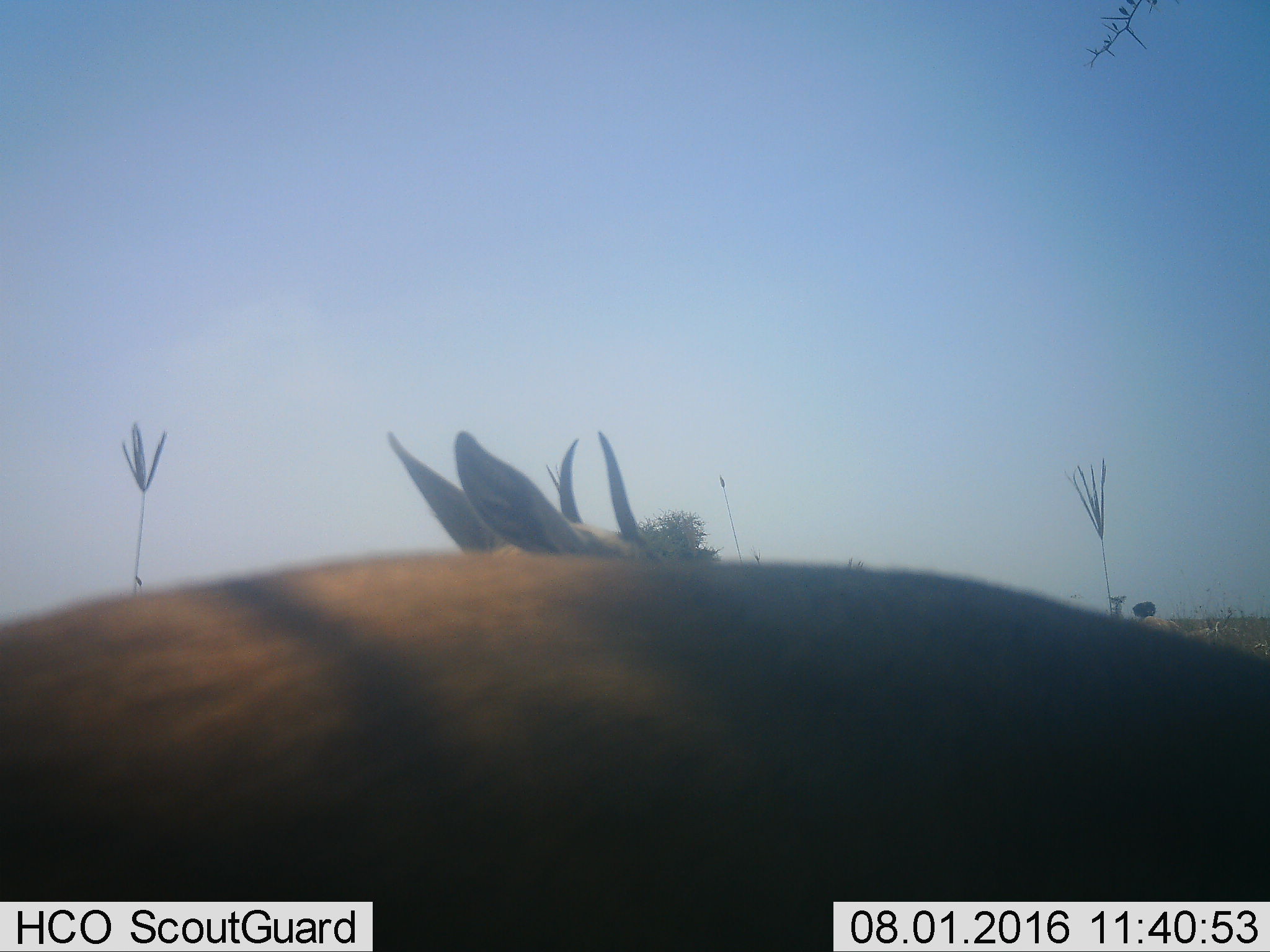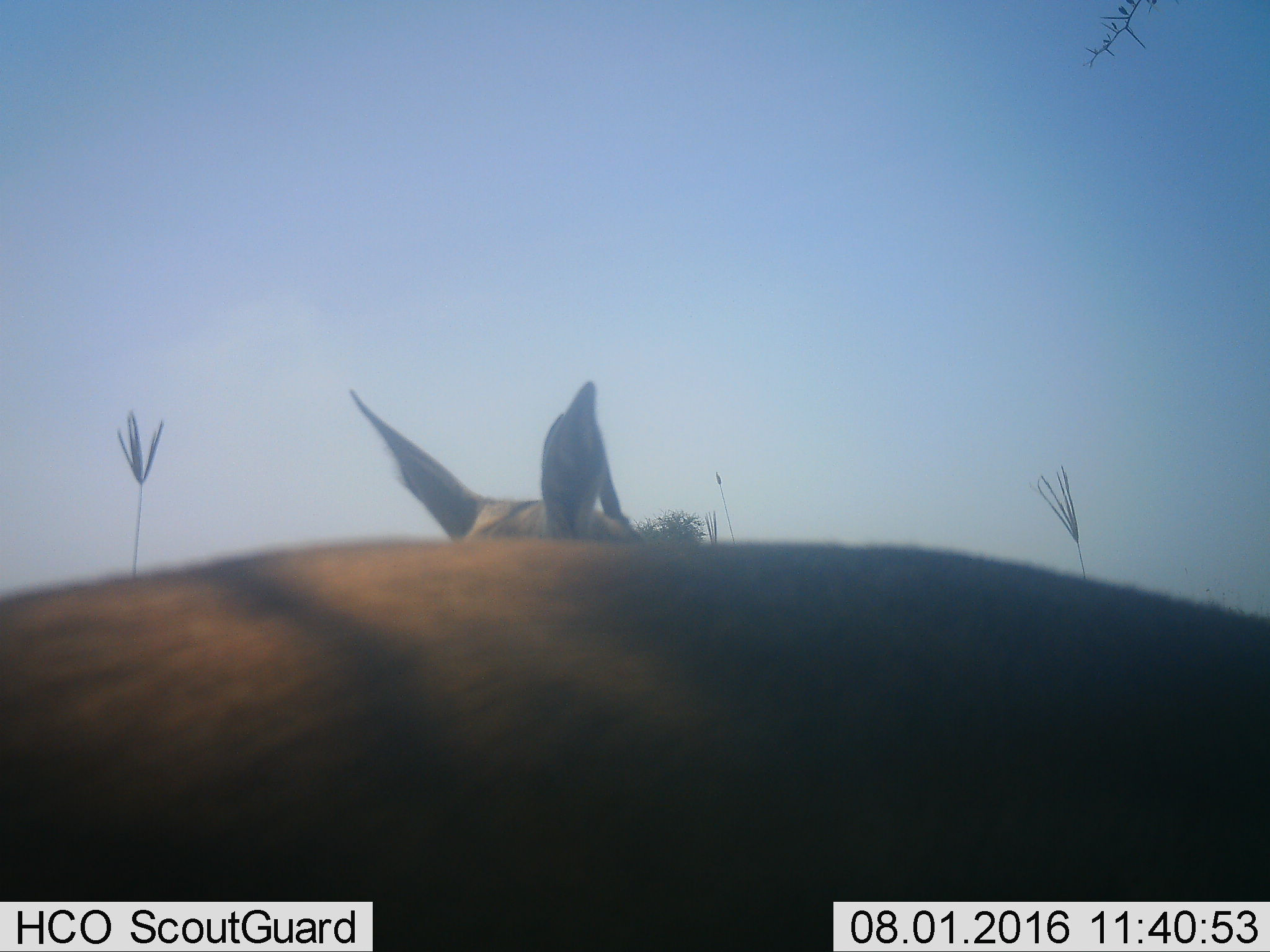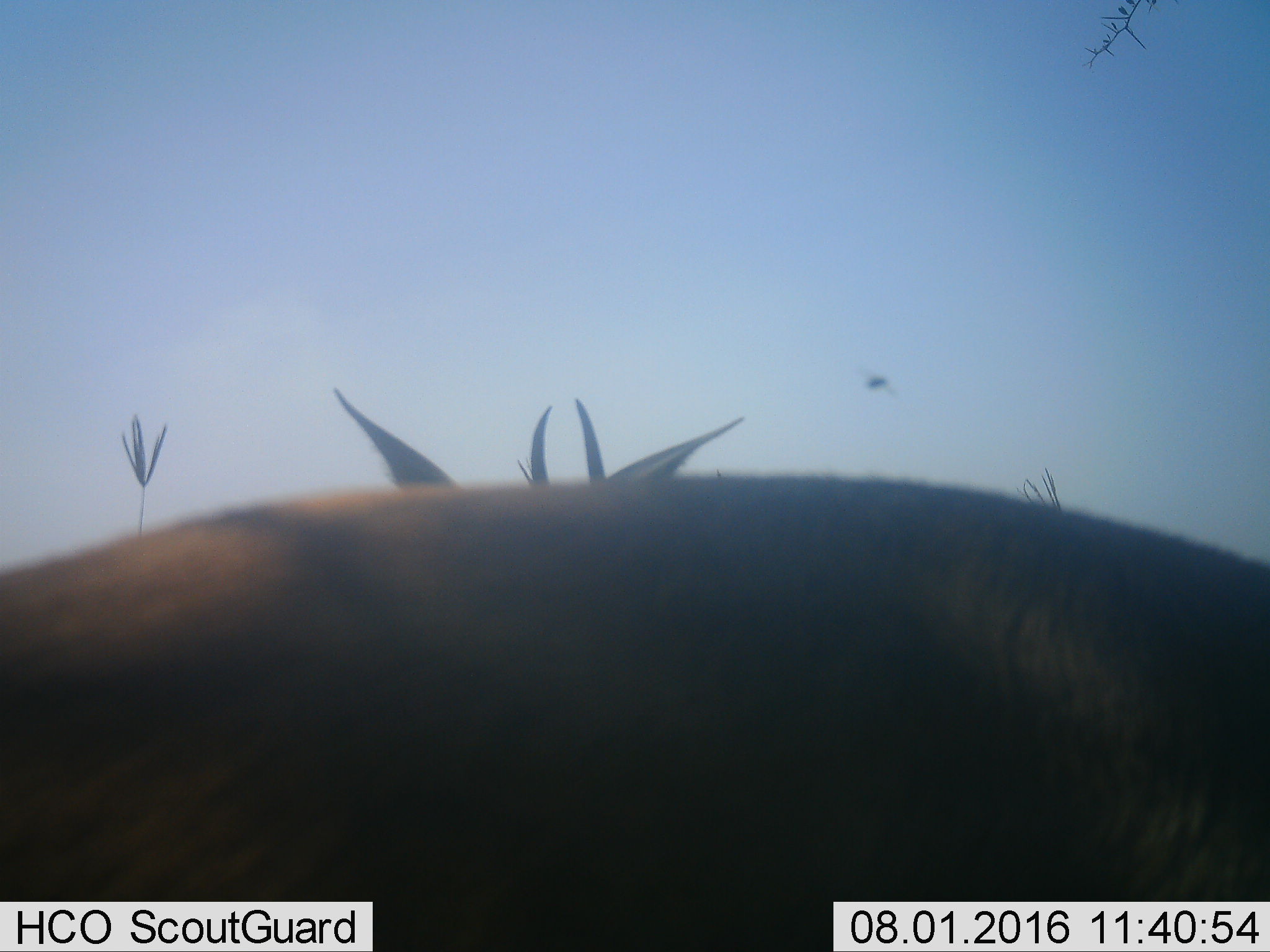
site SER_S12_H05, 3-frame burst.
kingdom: Animalia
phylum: Chordata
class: Mammalia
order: Artiodactyla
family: Bovidae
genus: Eudorcas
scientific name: Eudorcas thomsonii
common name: thomson's gazelle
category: gazellethomsons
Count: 2.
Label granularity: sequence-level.